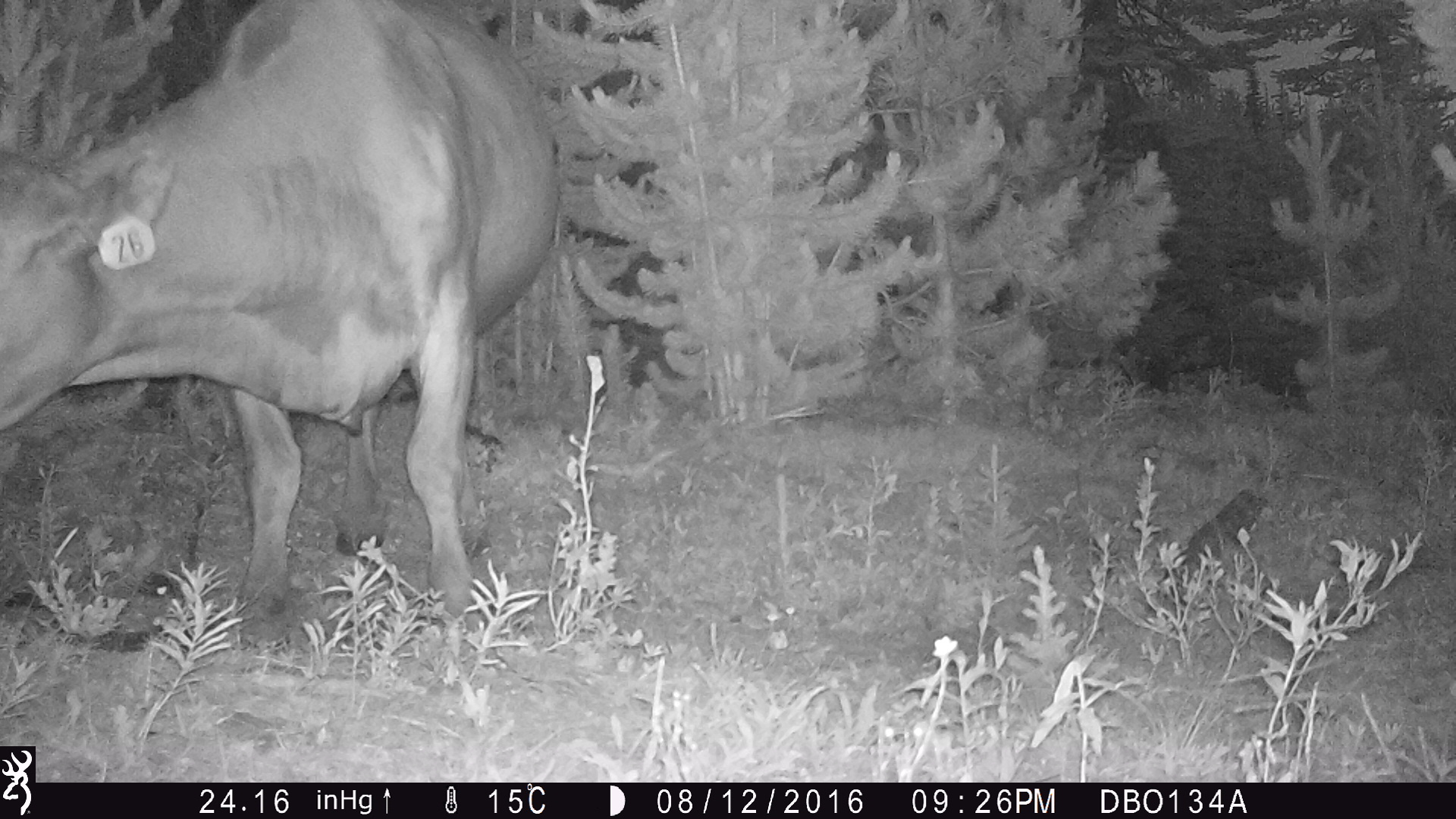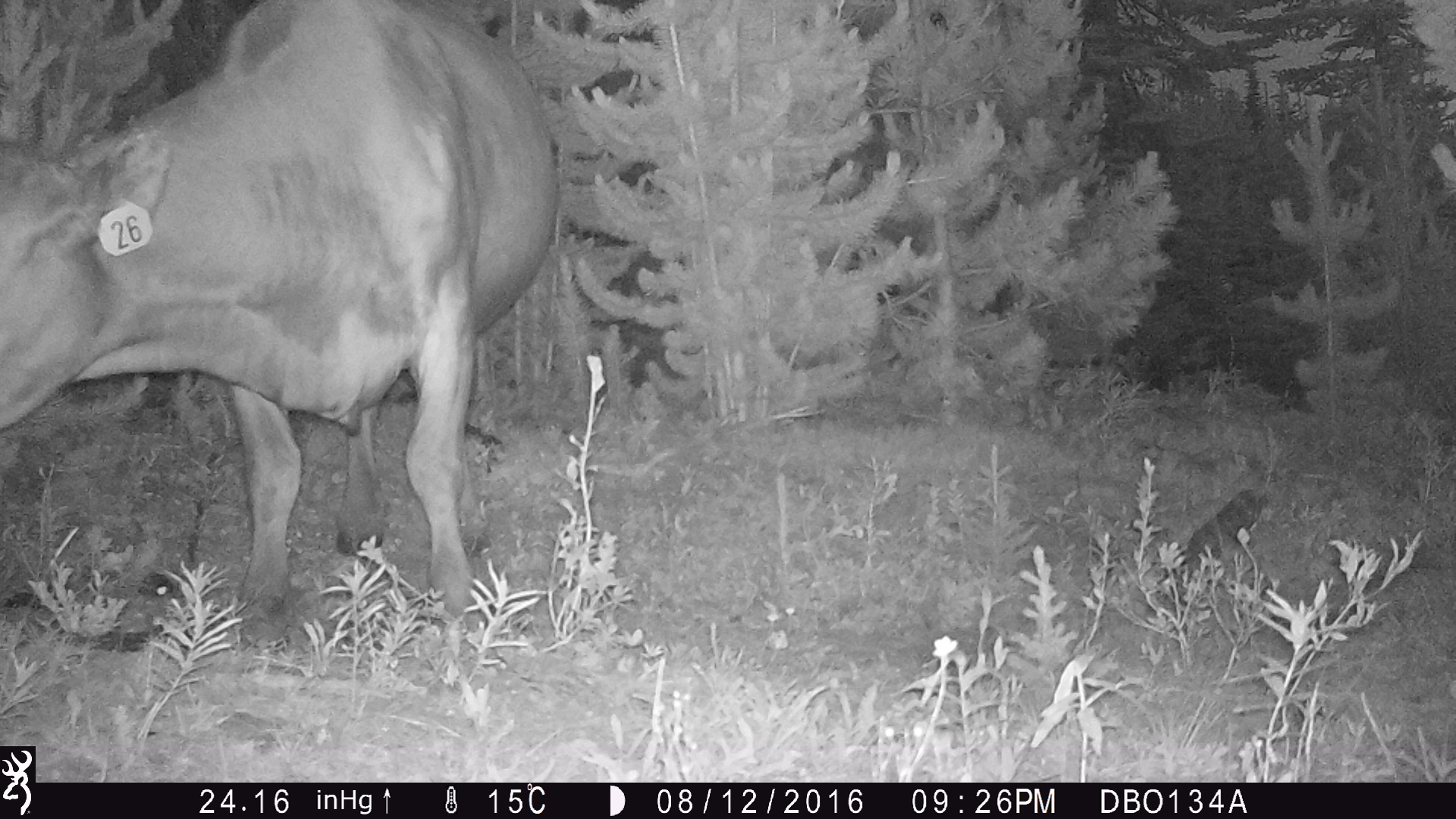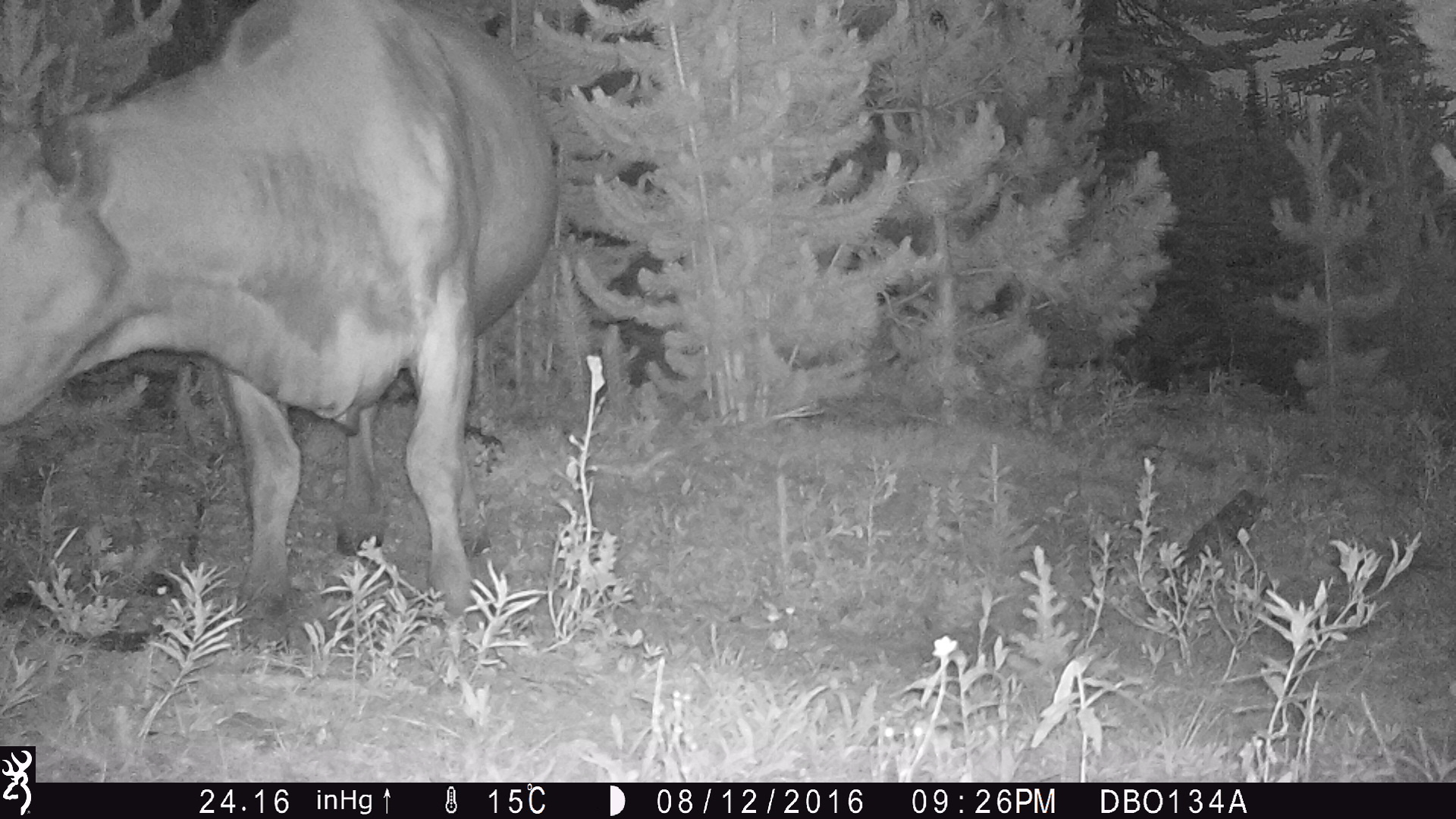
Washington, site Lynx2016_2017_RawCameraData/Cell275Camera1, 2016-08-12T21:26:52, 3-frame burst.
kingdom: Animalia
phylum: Chordata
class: Mammalia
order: Artiodactyla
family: Bovidae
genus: Bos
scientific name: Bos taurus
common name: domestic cattle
Domestic cattle (Bos taurus). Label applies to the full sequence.